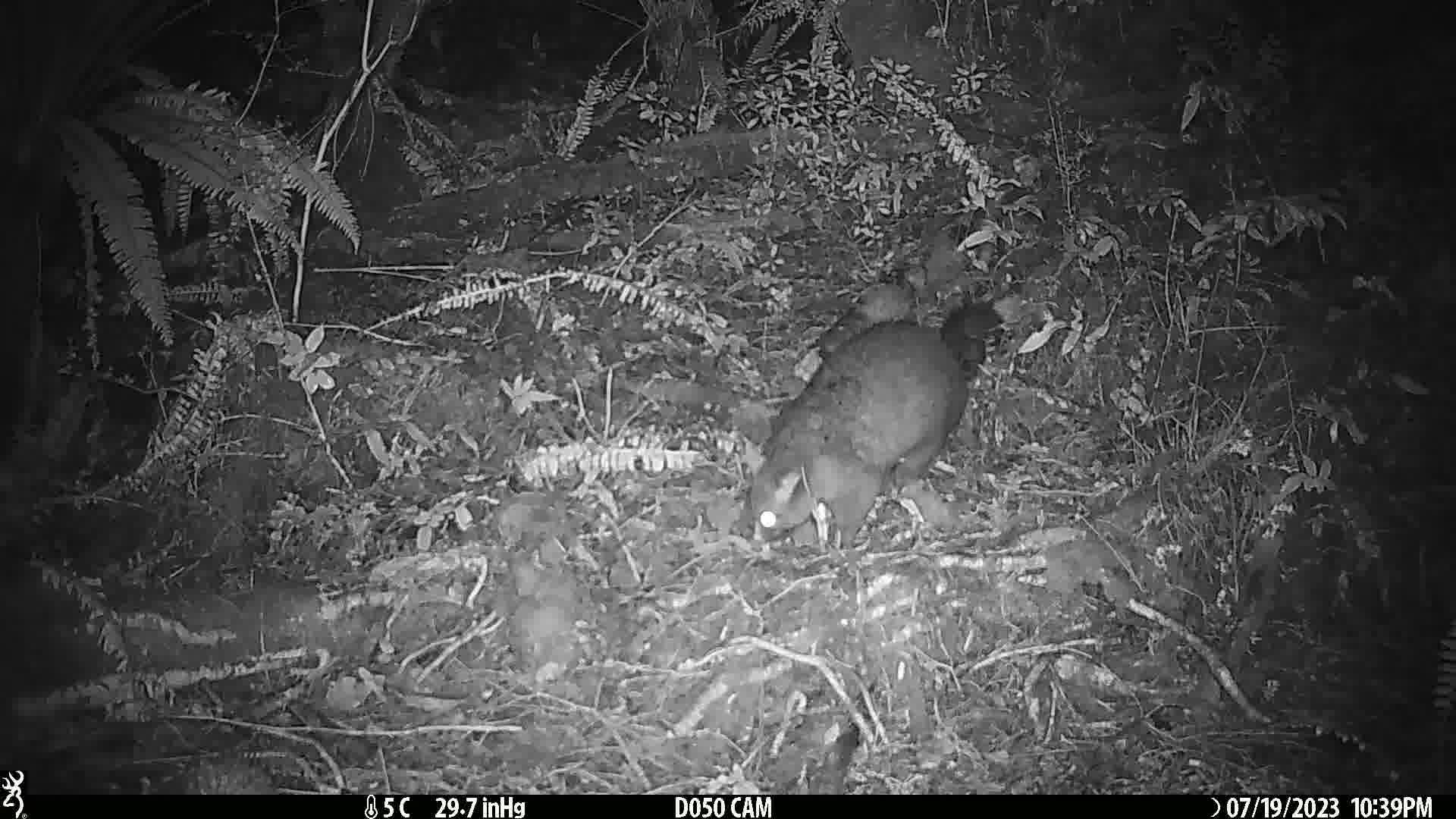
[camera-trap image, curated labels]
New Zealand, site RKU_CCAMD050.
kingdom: Animalia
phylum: Chordata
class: Mammalia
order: Diprotodontia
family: Phalangeridae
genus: Trichosurus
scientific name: Trichosurus vulpecula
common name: common brushtail possum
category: possum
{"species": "possum (common brushtail possum) (Trichosurus vulpecula)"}